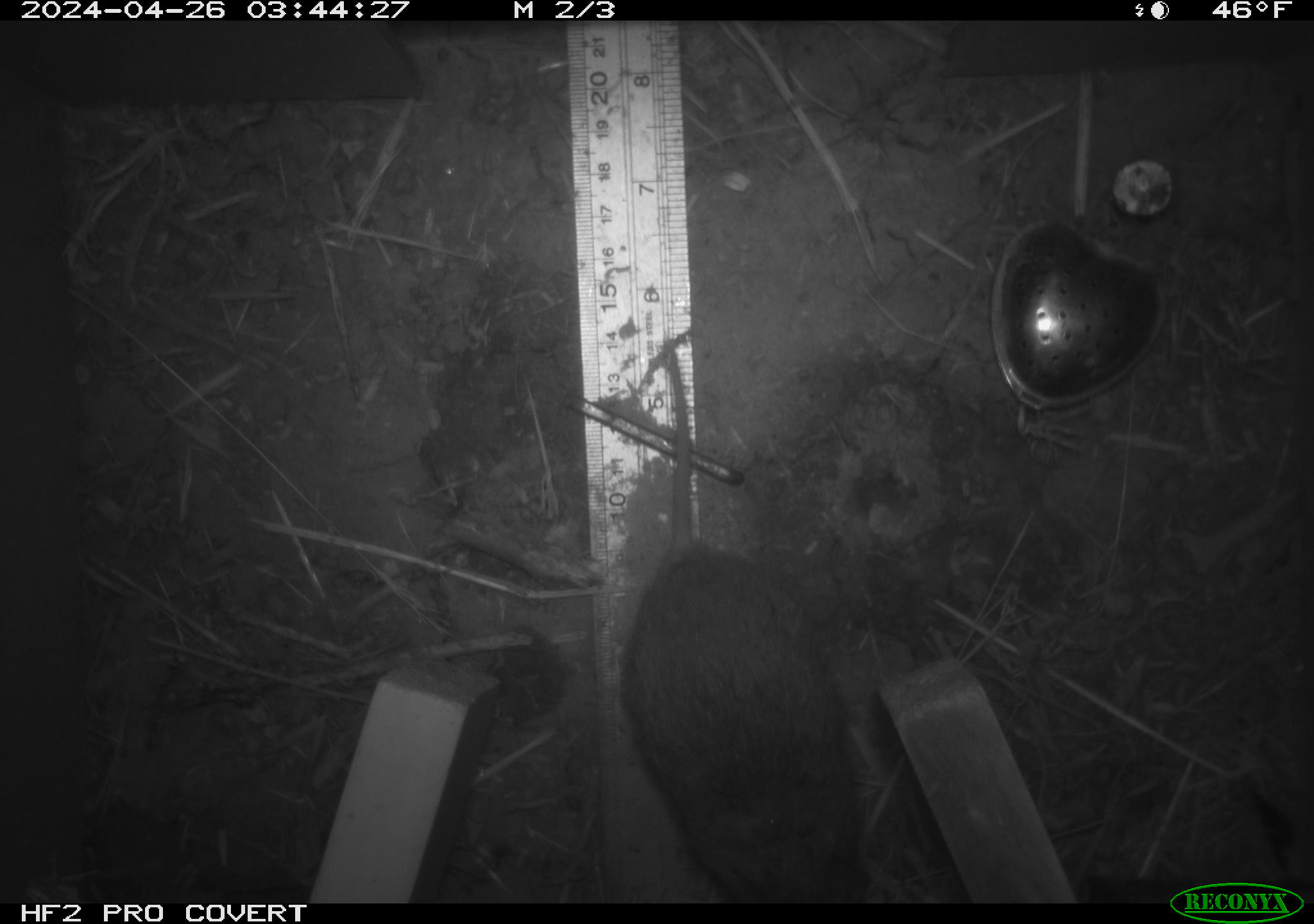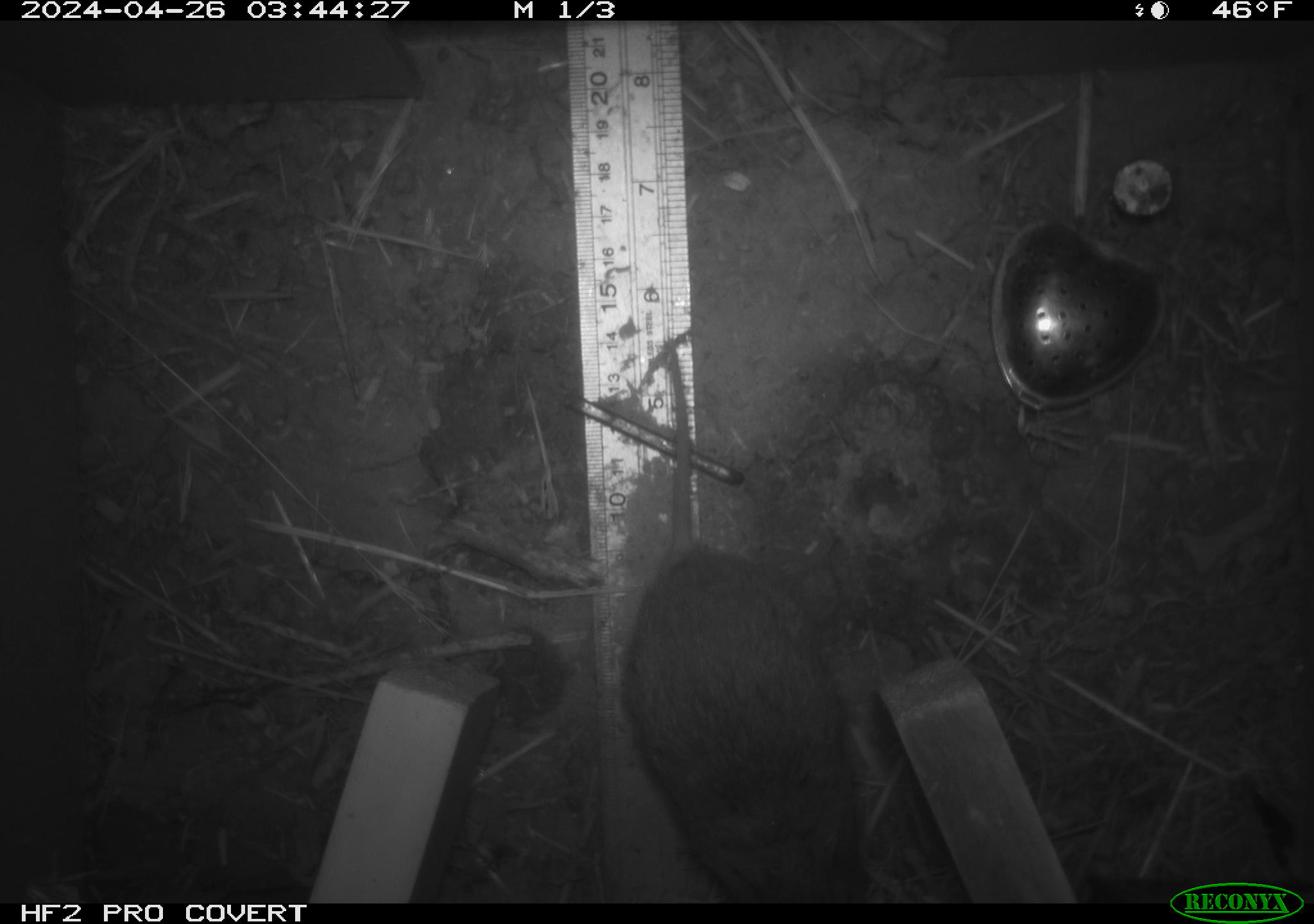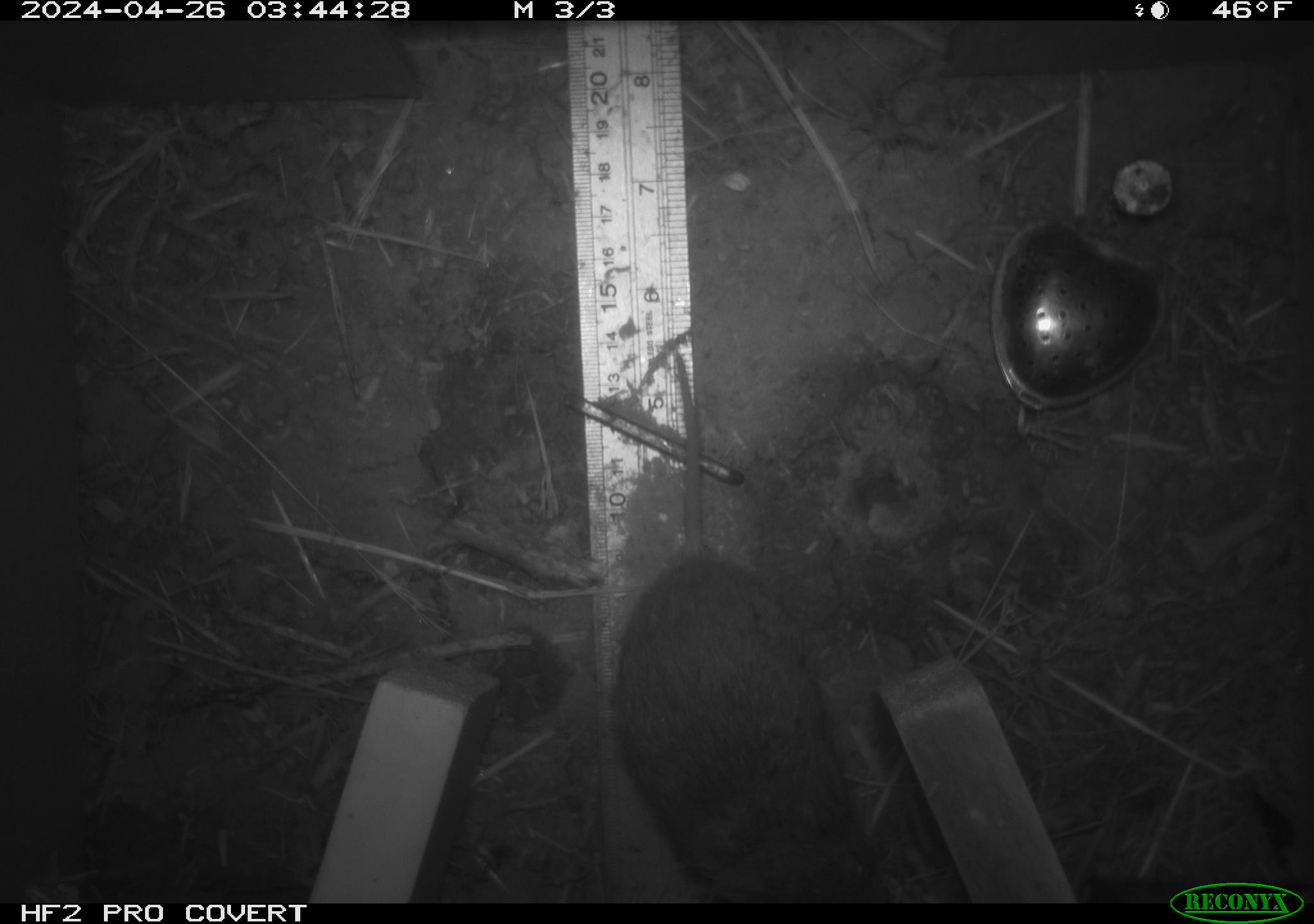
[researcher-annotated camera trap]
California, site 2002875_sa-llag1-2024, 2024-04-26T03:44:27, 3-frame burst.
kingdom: Animalia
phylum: Chordata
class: Mammalia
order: Rodentia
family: Cricetidae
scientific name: Arvicolinae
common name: voles, lemmings, and muskrats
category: arvicolinae subfamily